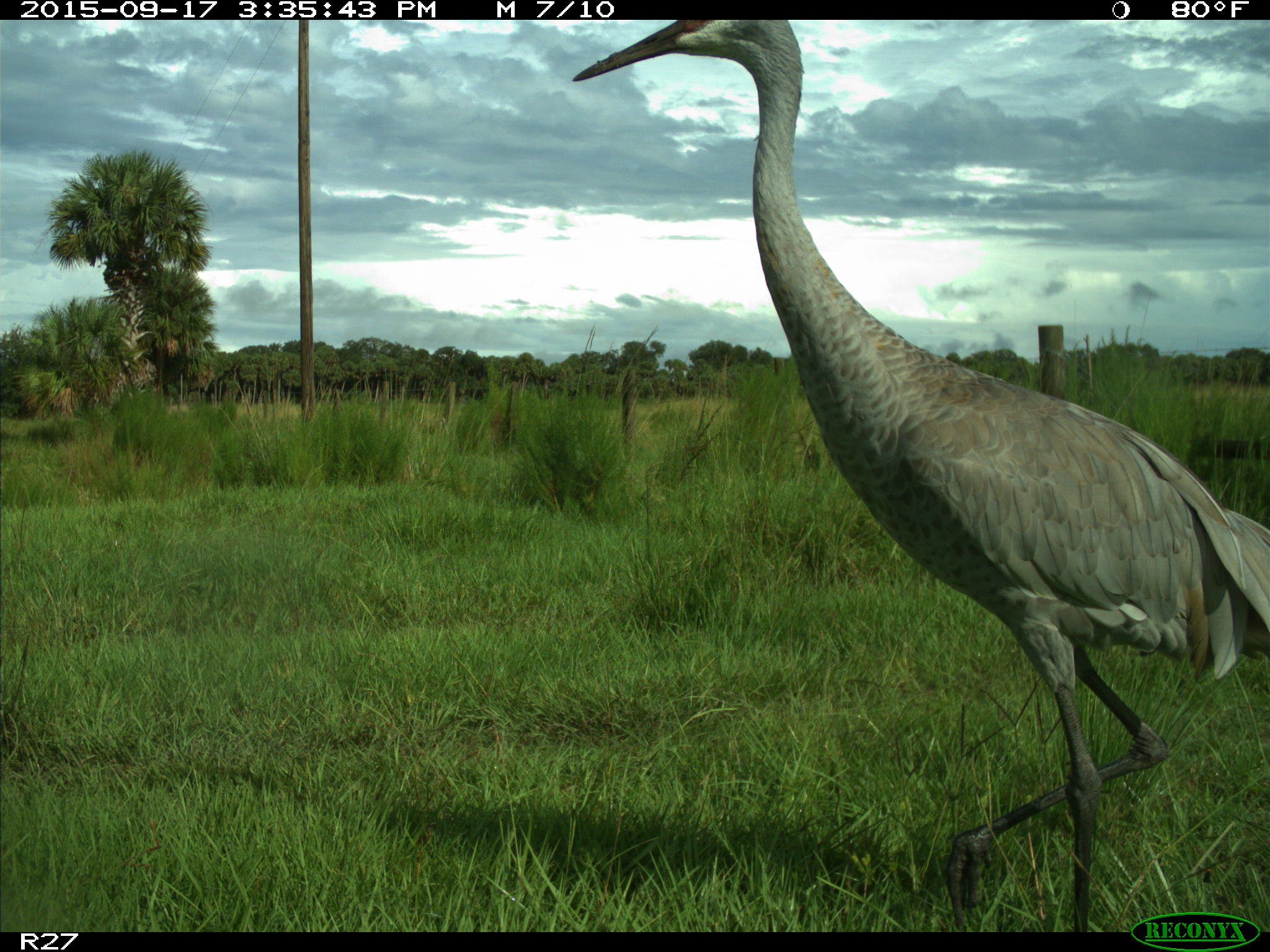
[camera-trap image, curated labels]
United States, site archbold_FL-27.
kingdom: Animalia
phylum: Chordata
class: Aves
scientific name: Aves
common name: birds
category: unidentified bird